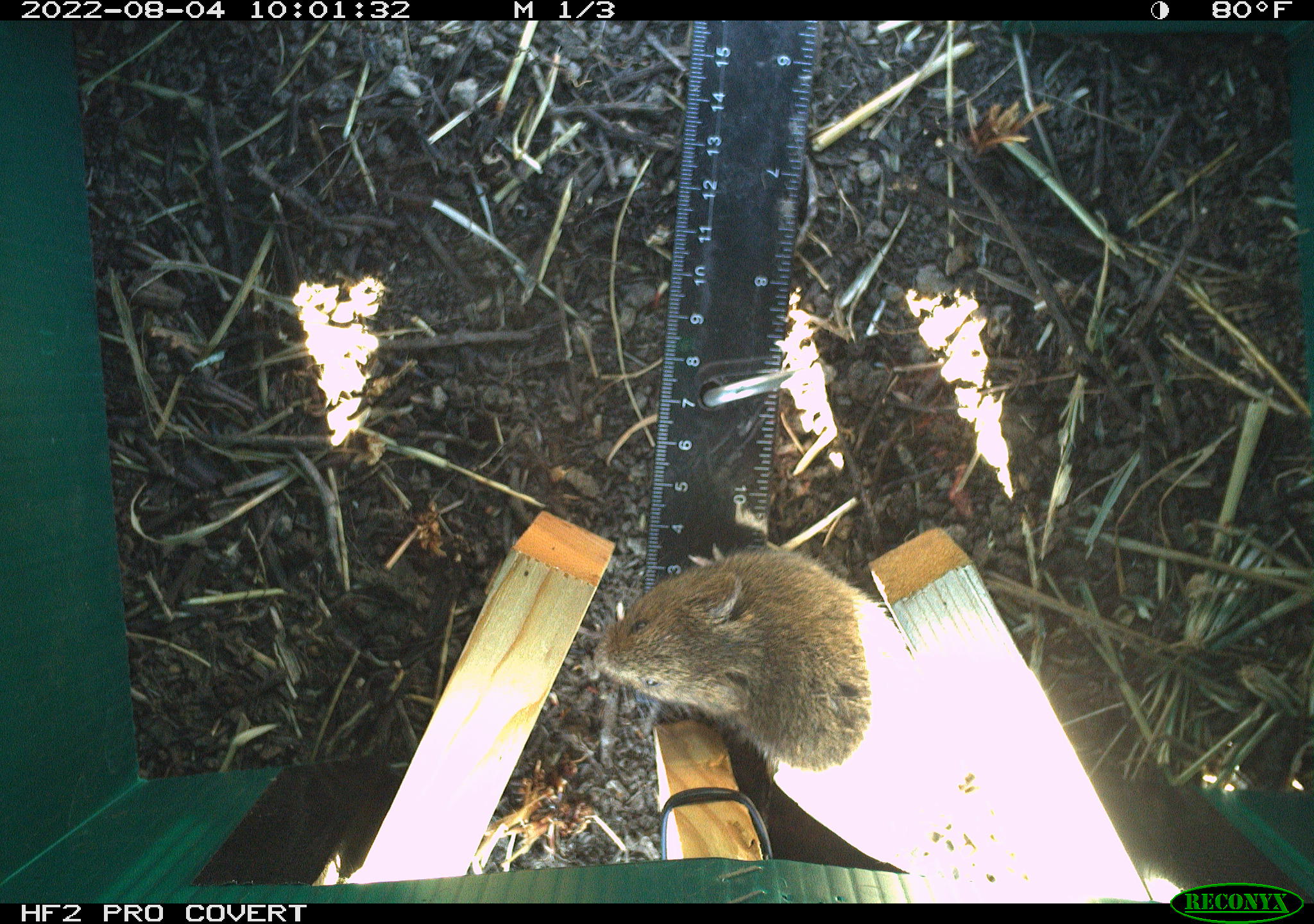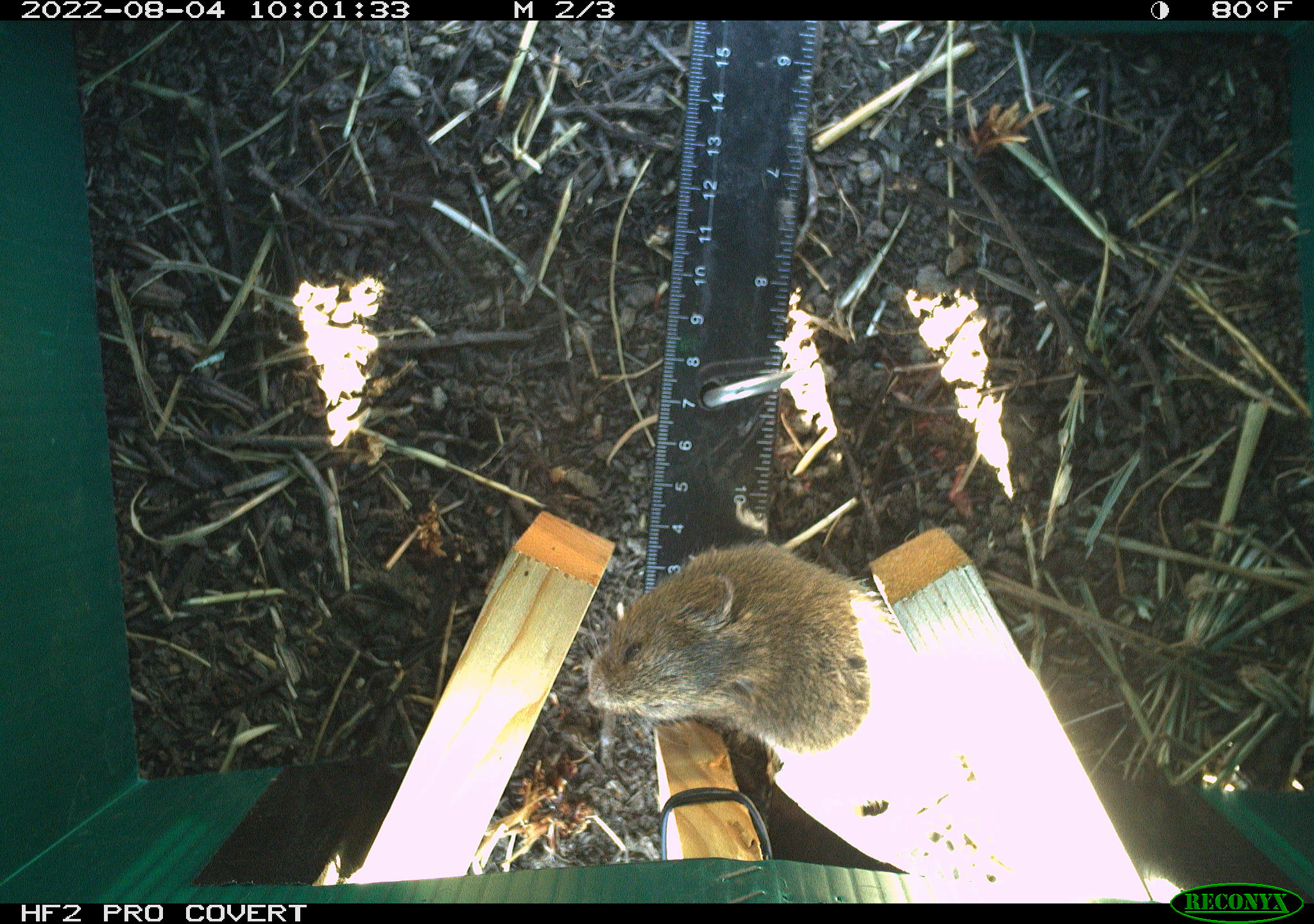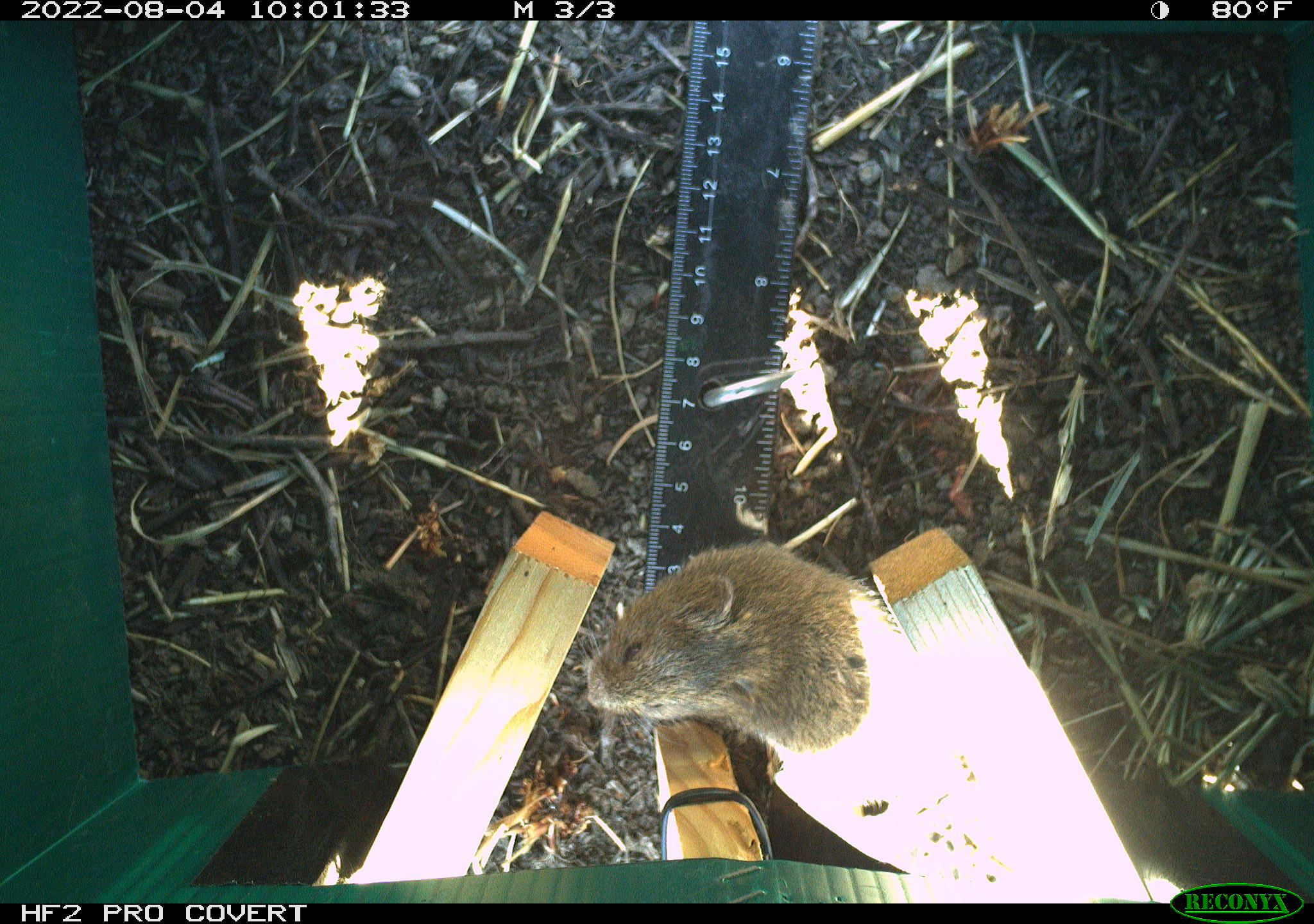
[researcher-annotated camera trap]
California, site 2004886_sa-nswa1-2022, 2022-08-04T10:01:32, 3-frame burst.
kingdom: Animalia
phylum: Chordata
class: Mammalia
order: Rodentia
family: Cricetidae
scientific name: Cricetidae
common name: hamsters, voles, lemmings, and allies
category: cricetidae family